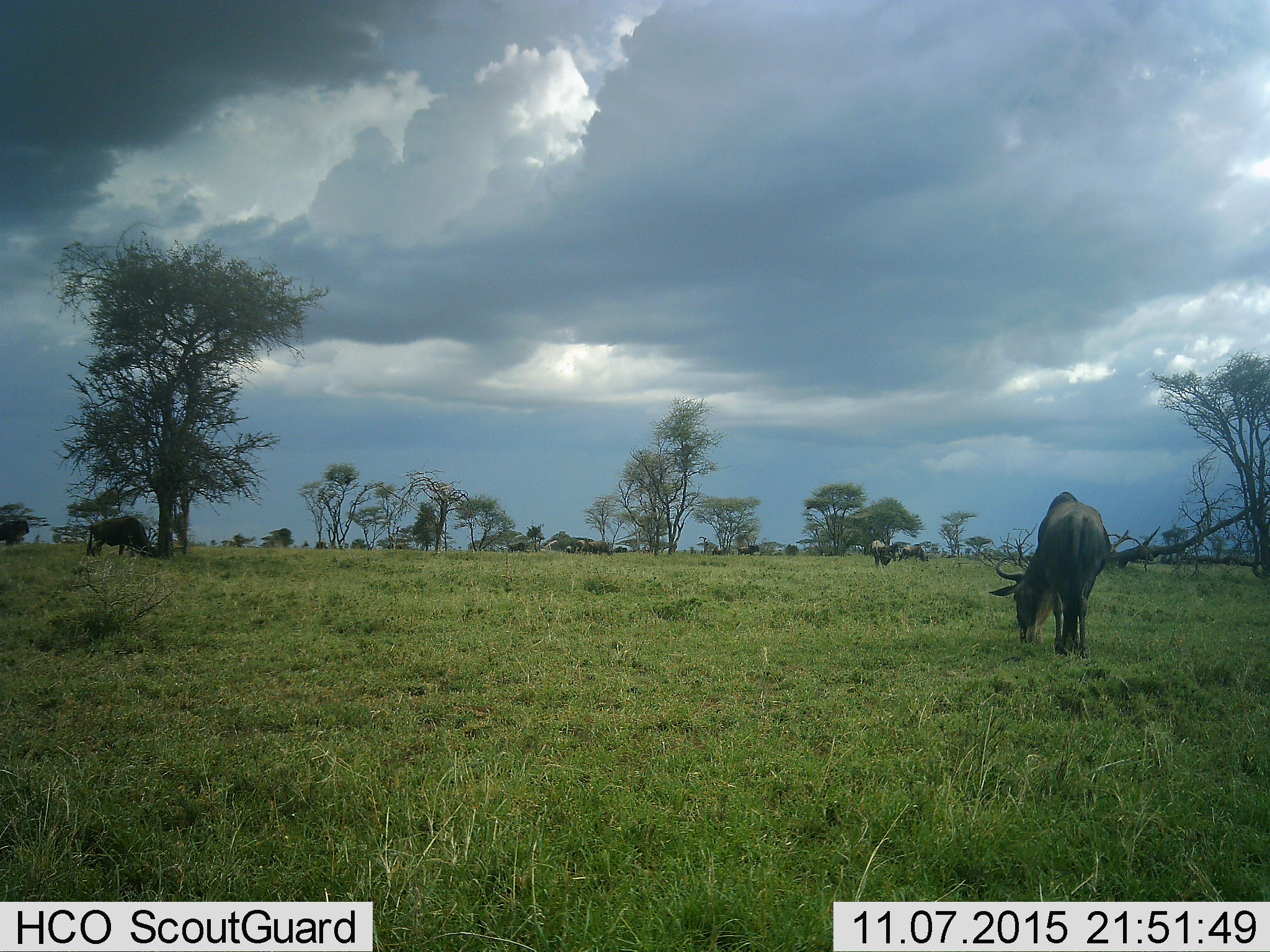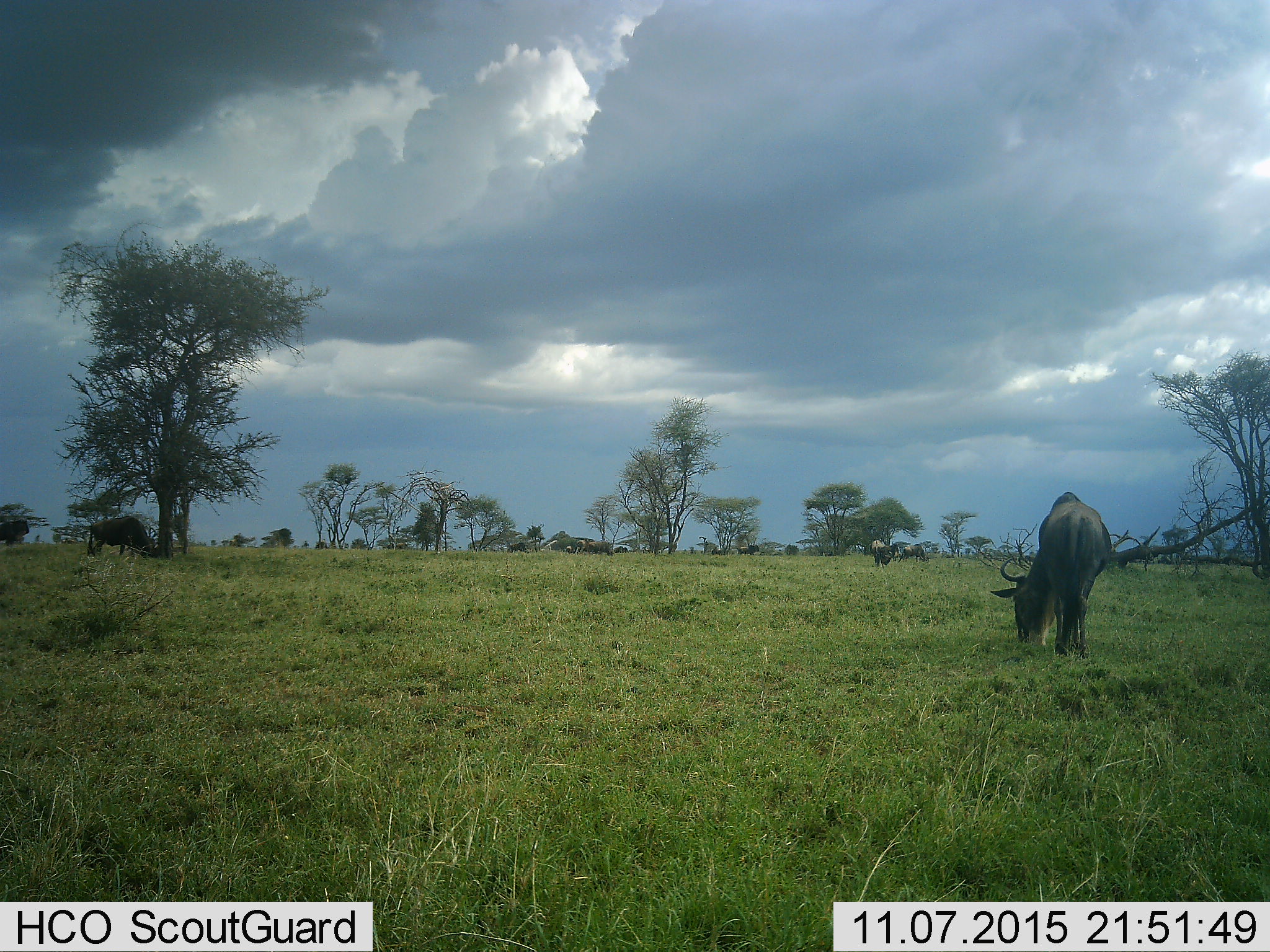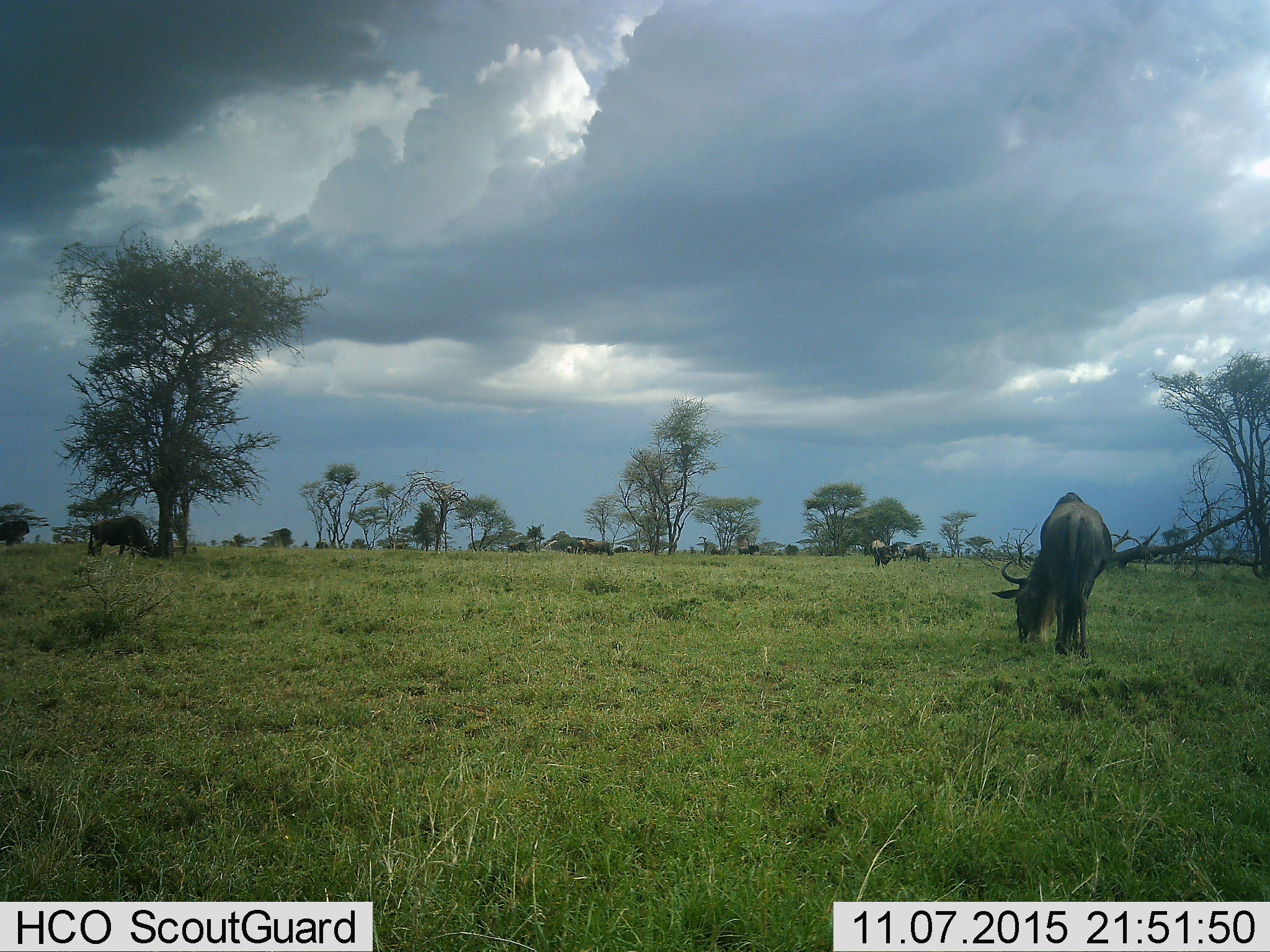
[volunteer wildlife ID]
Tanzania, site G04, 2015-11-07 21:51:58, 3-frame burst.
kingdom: Animalia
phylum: Chordata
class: Mammalia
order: Artiodactyla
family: Bovidae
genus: Connochaetes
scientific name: Connochaetes taurinus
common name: blue wildebeest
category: wildebeest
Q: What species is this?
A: Wildebeest (blue wildebeest) (Connochaetes taurinus).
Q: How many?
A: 10.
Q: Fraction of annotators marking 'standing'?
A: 47%.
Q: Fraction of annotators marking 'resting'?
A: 0%.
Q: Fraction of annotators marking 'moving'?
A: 47%.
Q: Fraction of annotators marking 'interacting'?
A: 0%.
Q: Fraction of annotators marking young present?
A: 0%.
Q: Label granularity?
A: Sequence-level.